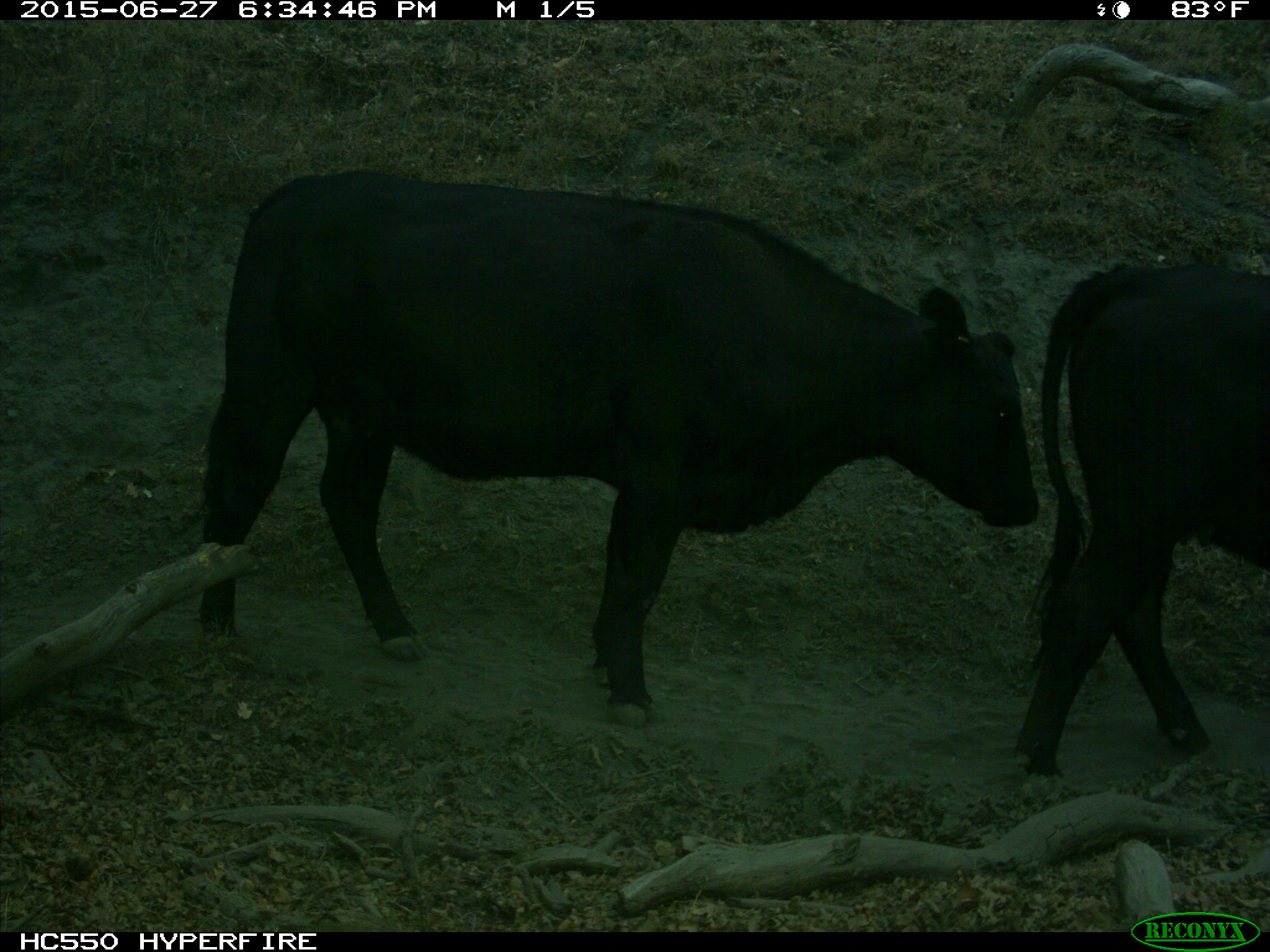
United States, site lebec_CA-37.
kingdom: Animalia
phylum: Chordata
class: Mammalia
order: Artiodactyla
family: Bovidae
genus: Bos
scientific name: Bos taurus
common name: domestic cow